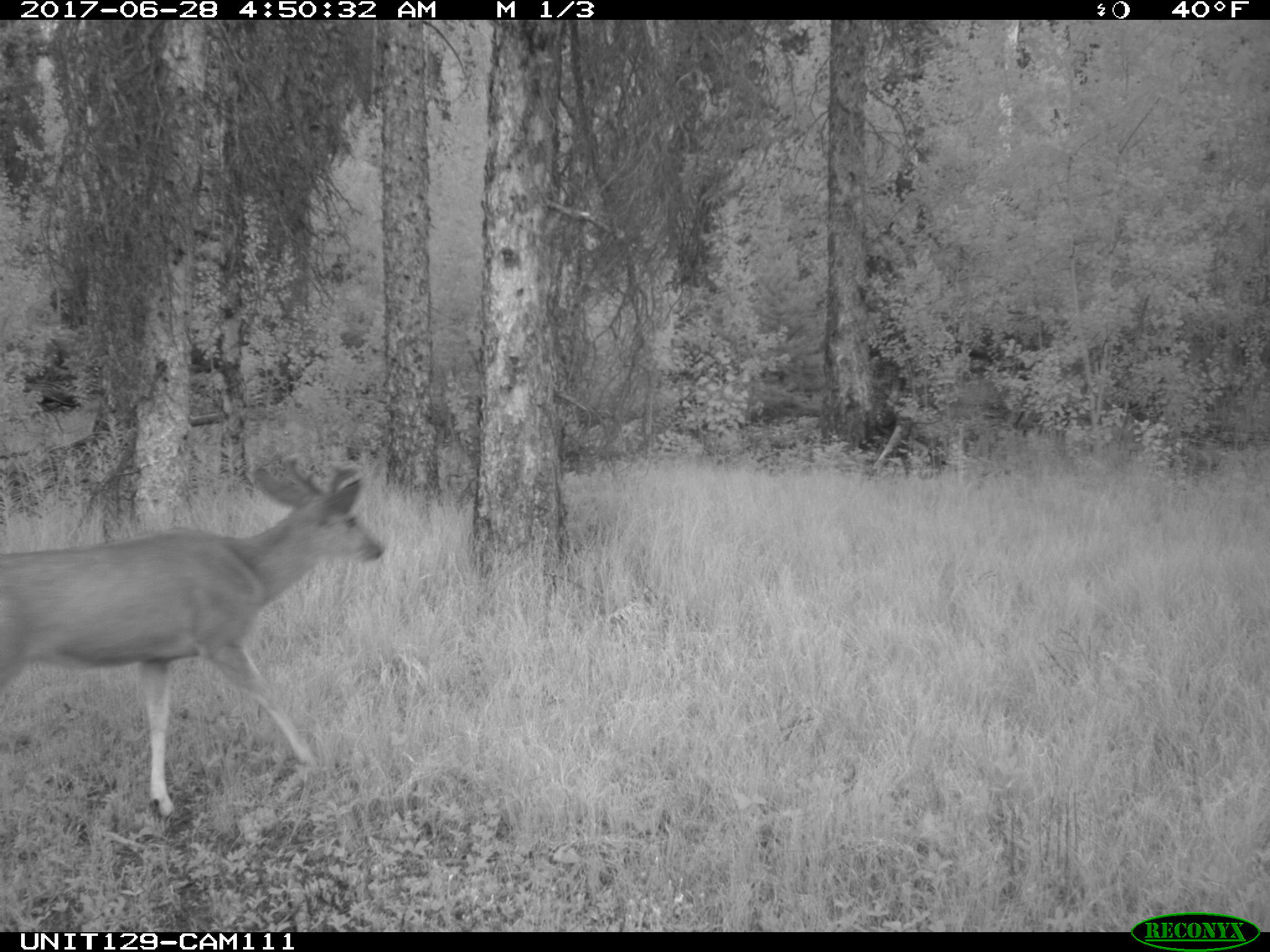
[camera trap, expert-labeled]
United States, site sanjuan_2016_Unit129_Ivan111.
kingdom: Animalia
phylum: Chordata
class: Mammalia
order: Artiodactyla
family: Cervidae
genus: Odocoileus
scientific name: Odocoileus hemionus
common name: mule deer